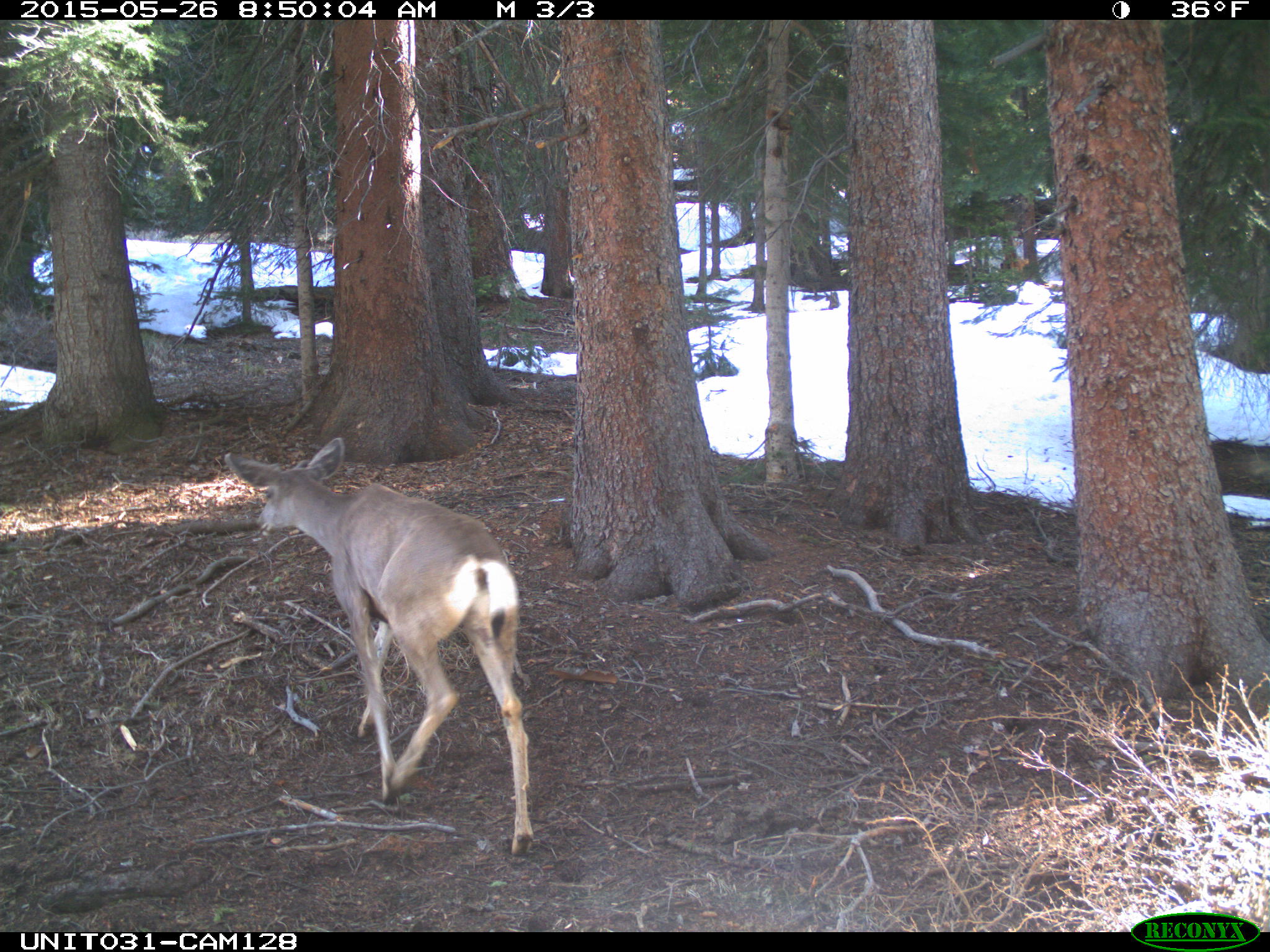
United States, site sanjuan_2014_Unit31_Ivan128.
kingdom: Animalia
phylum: Chordata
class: Mammalia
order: Artiodactyla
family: Cervidae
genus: Odocoileus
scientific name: Odocoileus hemionus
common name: mule deer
Odocoileus hemionus (mule deer).